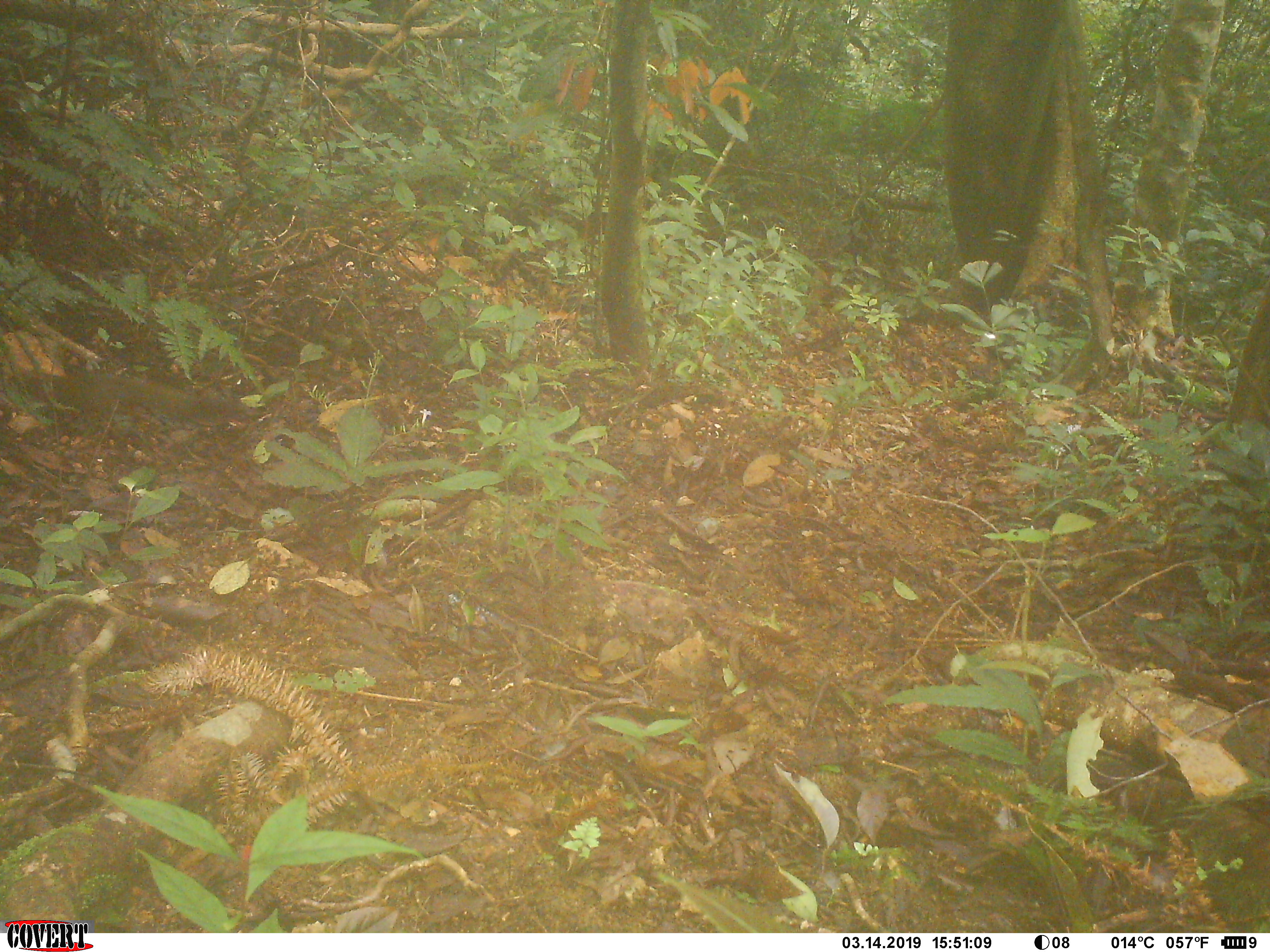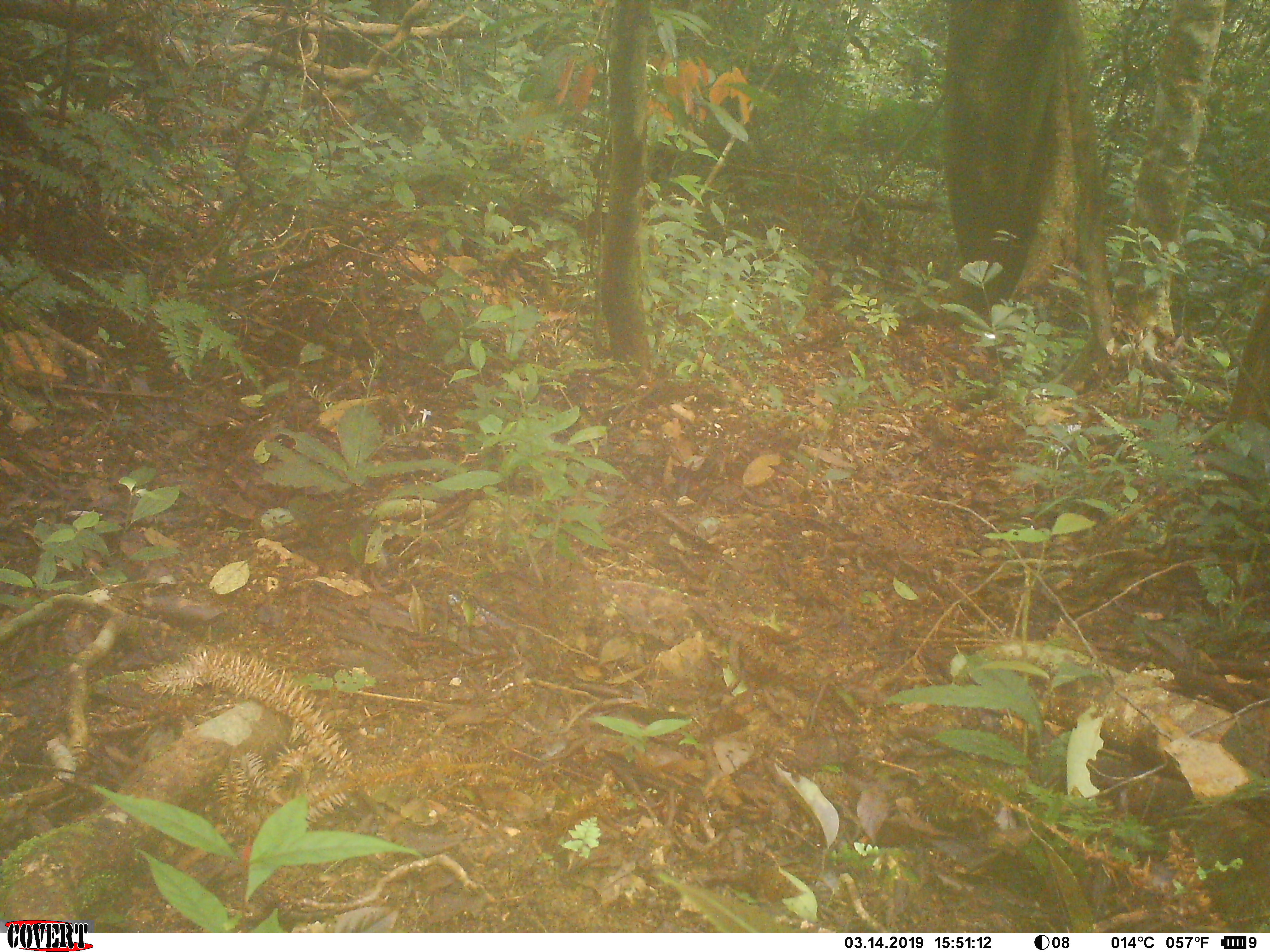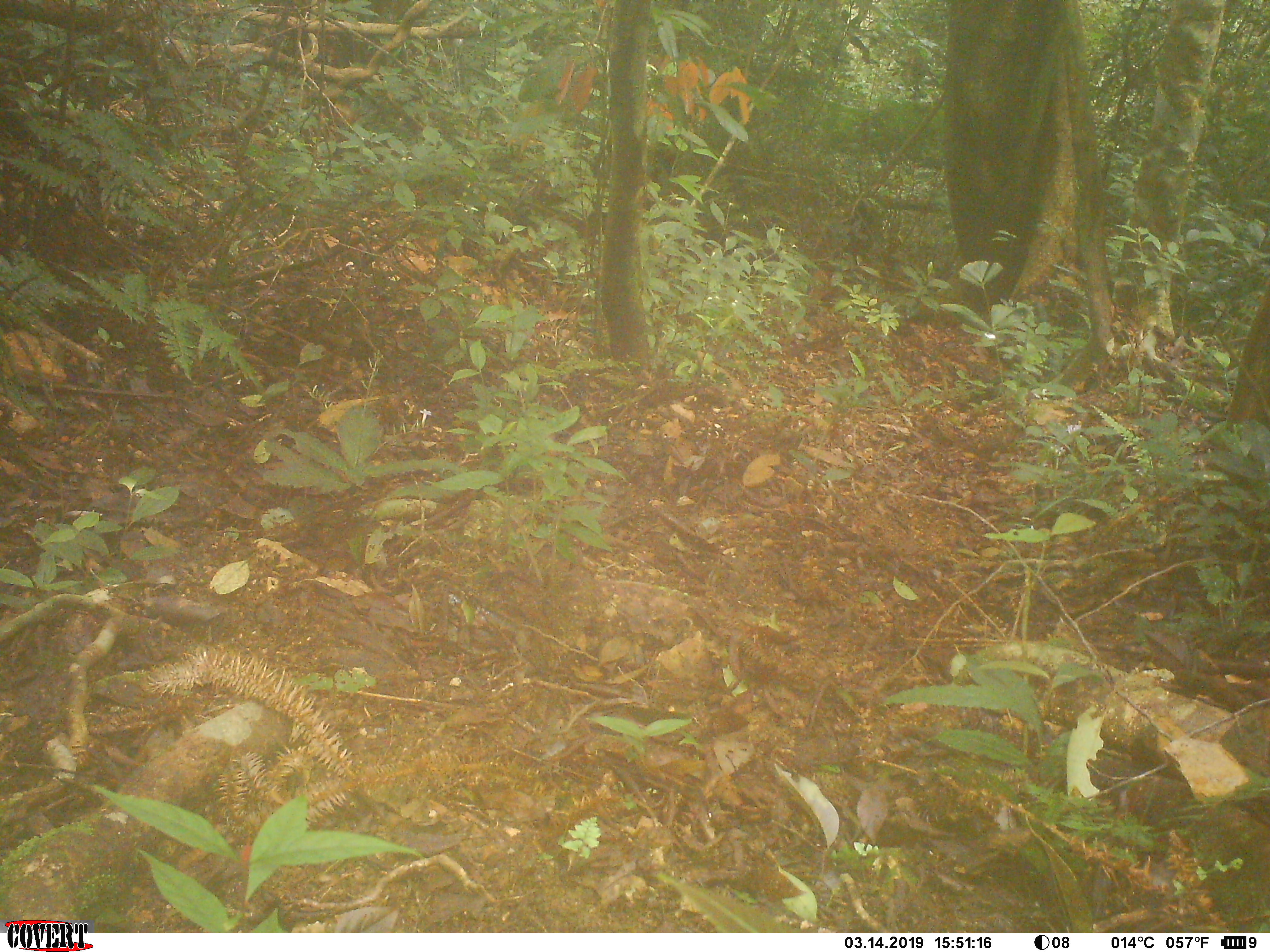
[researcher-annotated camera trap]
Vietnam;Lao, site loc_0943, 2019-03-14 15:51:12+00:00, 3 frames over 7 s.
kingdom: Animalia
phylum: Chordata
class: Mammalia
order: Rodentia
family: Sciuridae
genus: Sciurus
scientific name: Sciurus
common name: squirrel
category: unidentified squirrel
Unidentified squirrel (squirrel) (Sciurus). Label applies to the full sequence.